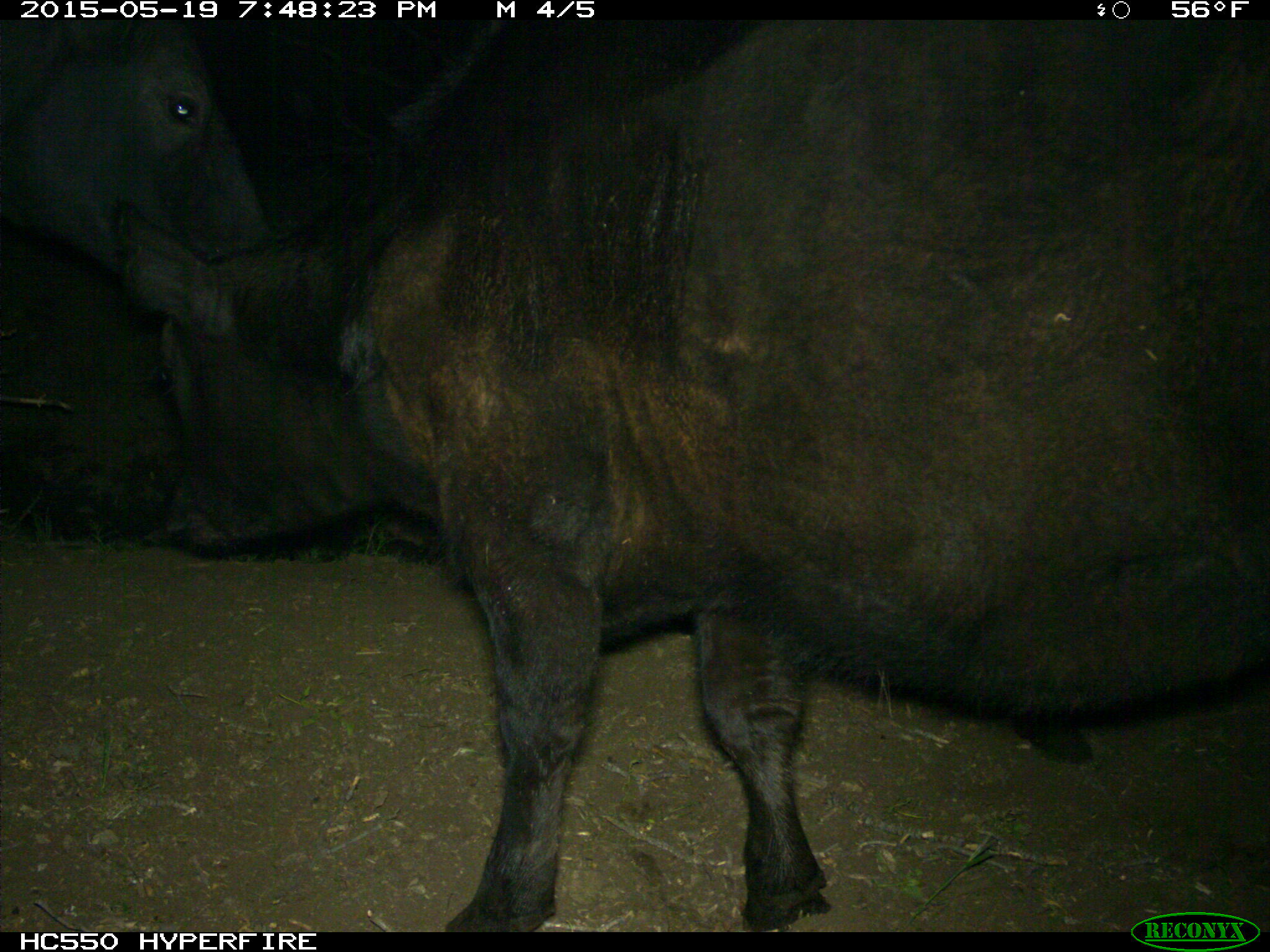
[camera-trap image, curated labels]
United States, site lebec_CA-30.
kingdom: Animalia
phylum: Chordata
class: Mammalia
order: Artiodactyla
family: Bovidae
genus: Bos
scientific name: Bos taurus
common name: domestic cow